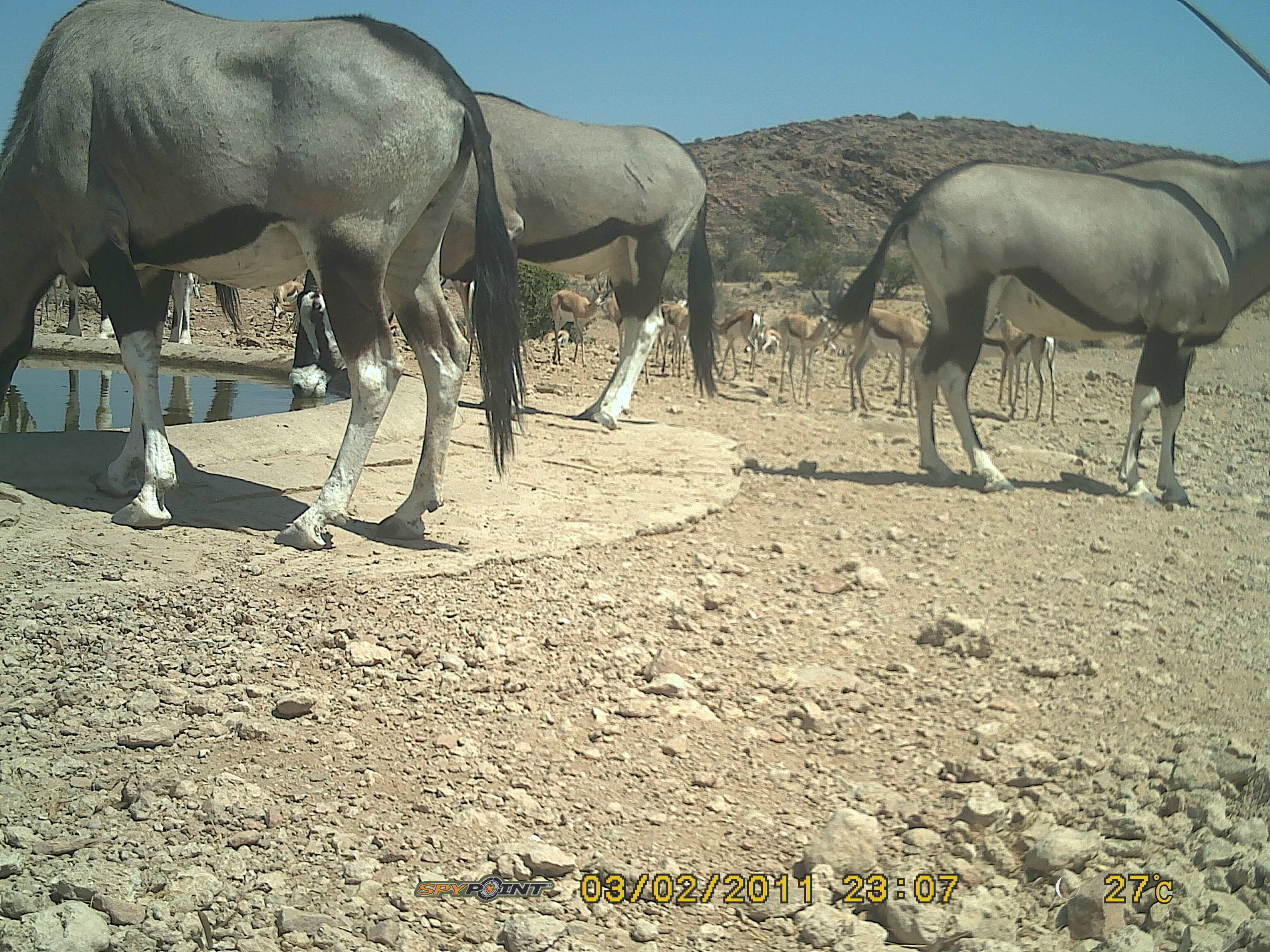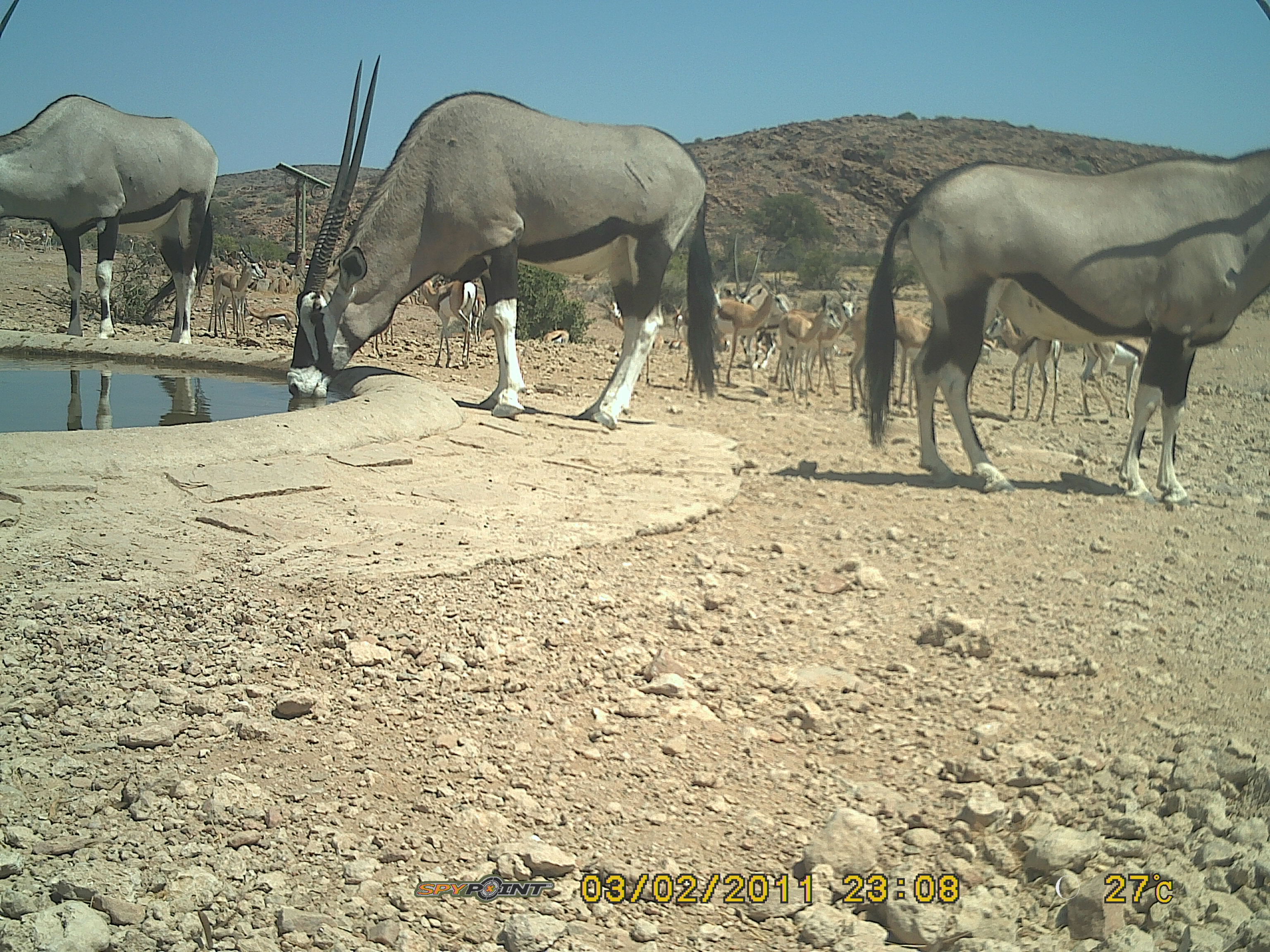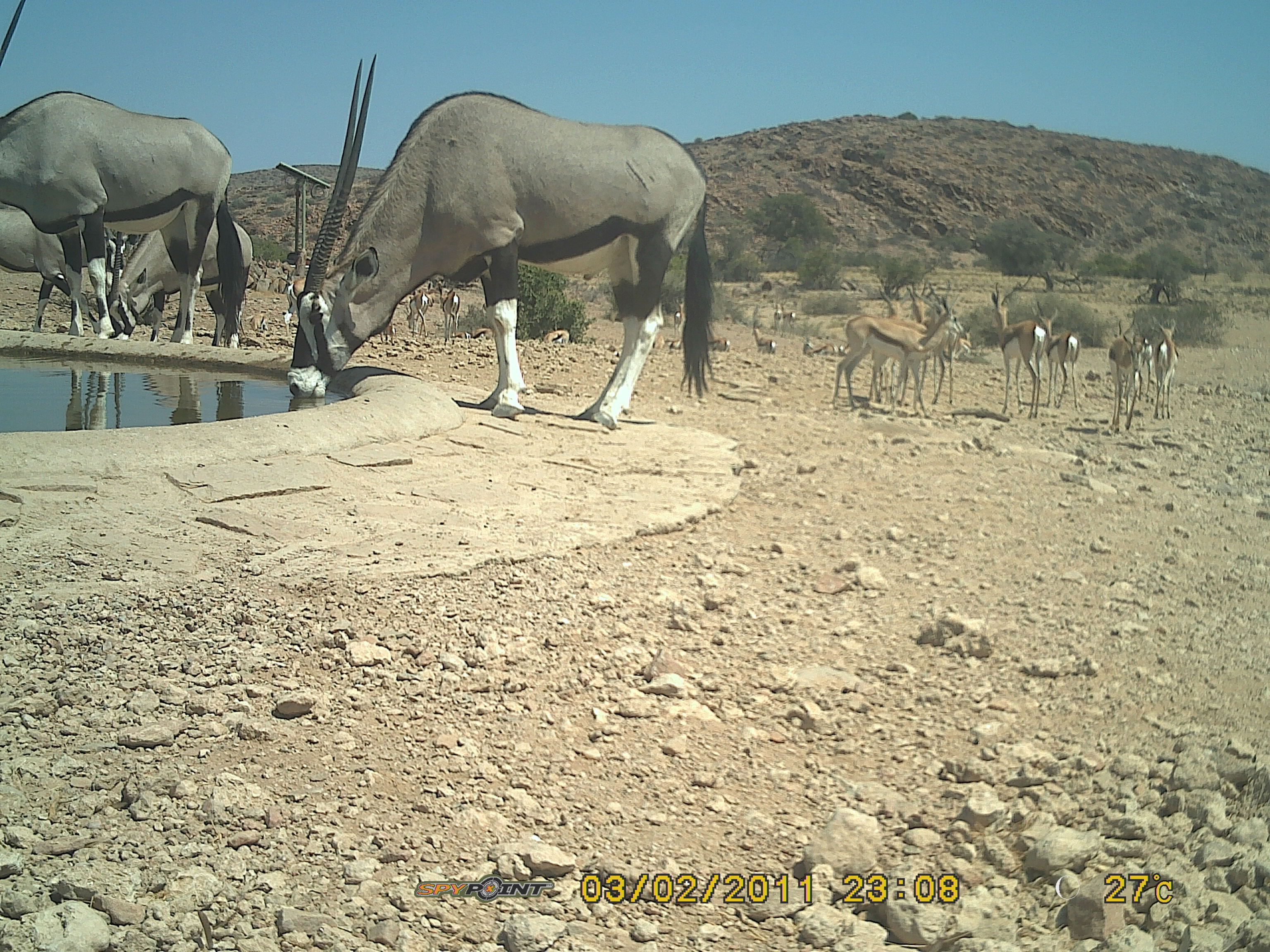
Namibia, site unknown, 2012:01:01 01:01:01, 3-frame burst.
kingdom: Animalia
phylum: Chordata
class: Mammalia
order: Artiodactyla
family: Bovidae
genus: Oryx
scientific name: Oryx gazella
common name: gemsbok